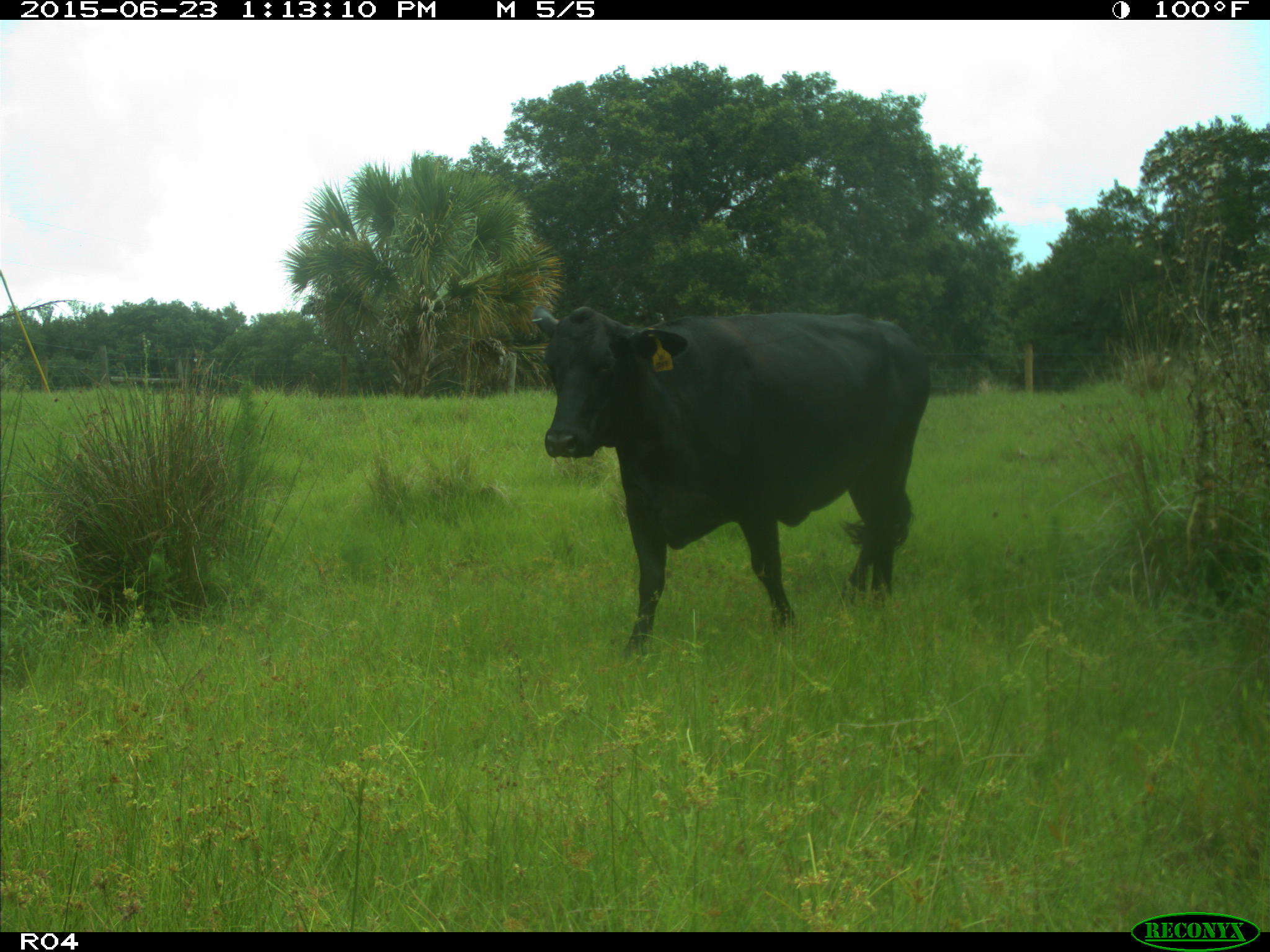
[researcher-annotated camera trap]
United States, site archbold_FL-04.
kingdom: Animalia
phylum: Chordata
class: Mammalia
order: Artiodactyla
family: Bovidae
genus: Bos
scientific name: Bos taurus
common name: domestic cow